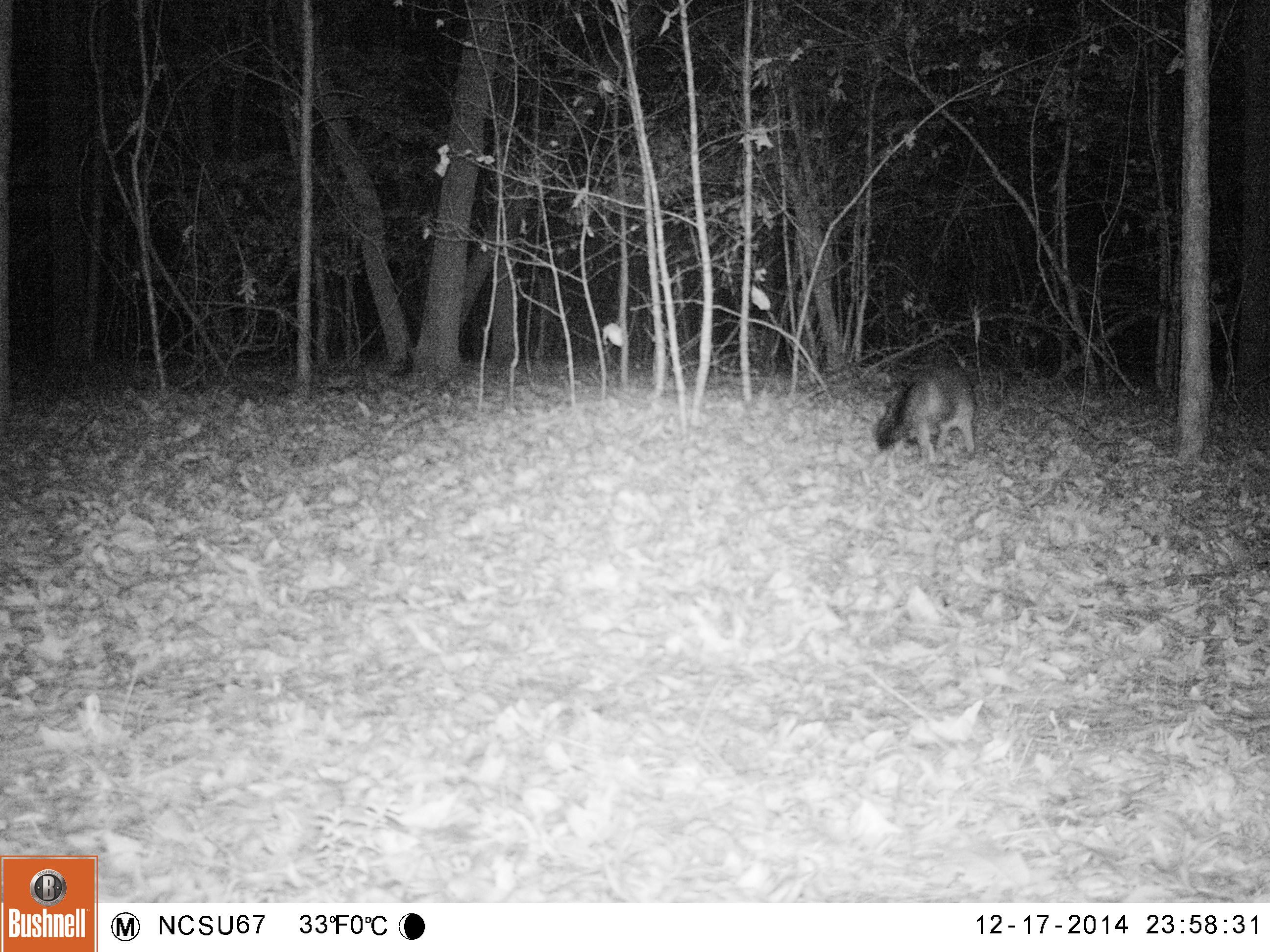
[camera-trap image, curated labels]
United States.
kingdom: Animalia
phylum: Chordata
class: Mammalia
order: Carnivora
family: Canidae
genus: Urocyon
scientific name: Urocyon cinereoargenteus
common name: gray fox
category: Grey Fox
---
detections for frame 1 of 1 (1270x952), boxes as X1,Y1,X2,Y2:
Grey Fox: 873,360,978,471